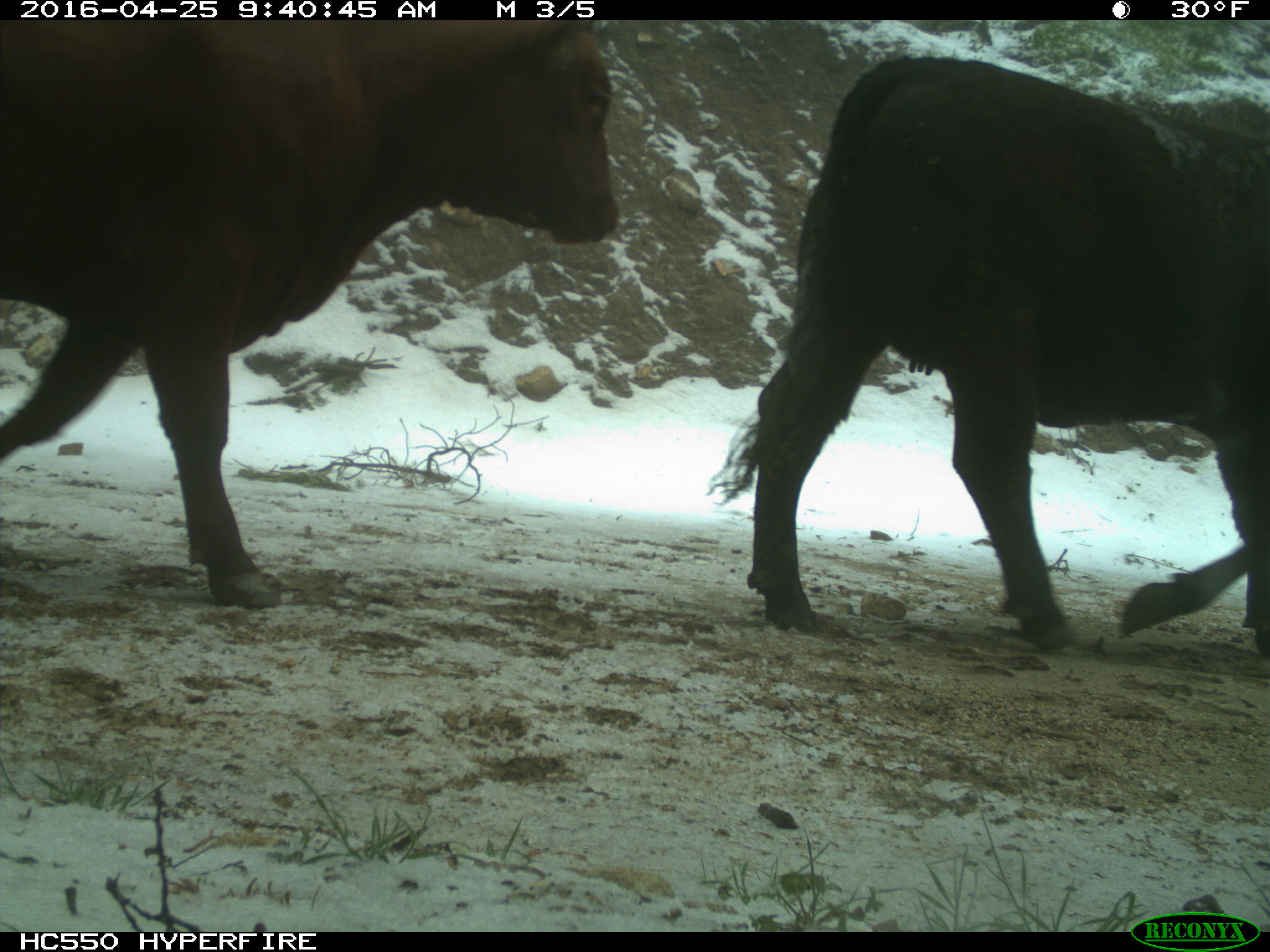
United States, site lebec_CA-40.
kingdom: Animalia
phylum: Chordata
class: Mammalia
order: Artiodactyla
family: Bovidae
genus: Bos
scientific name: Bos taurus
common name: domestic cow